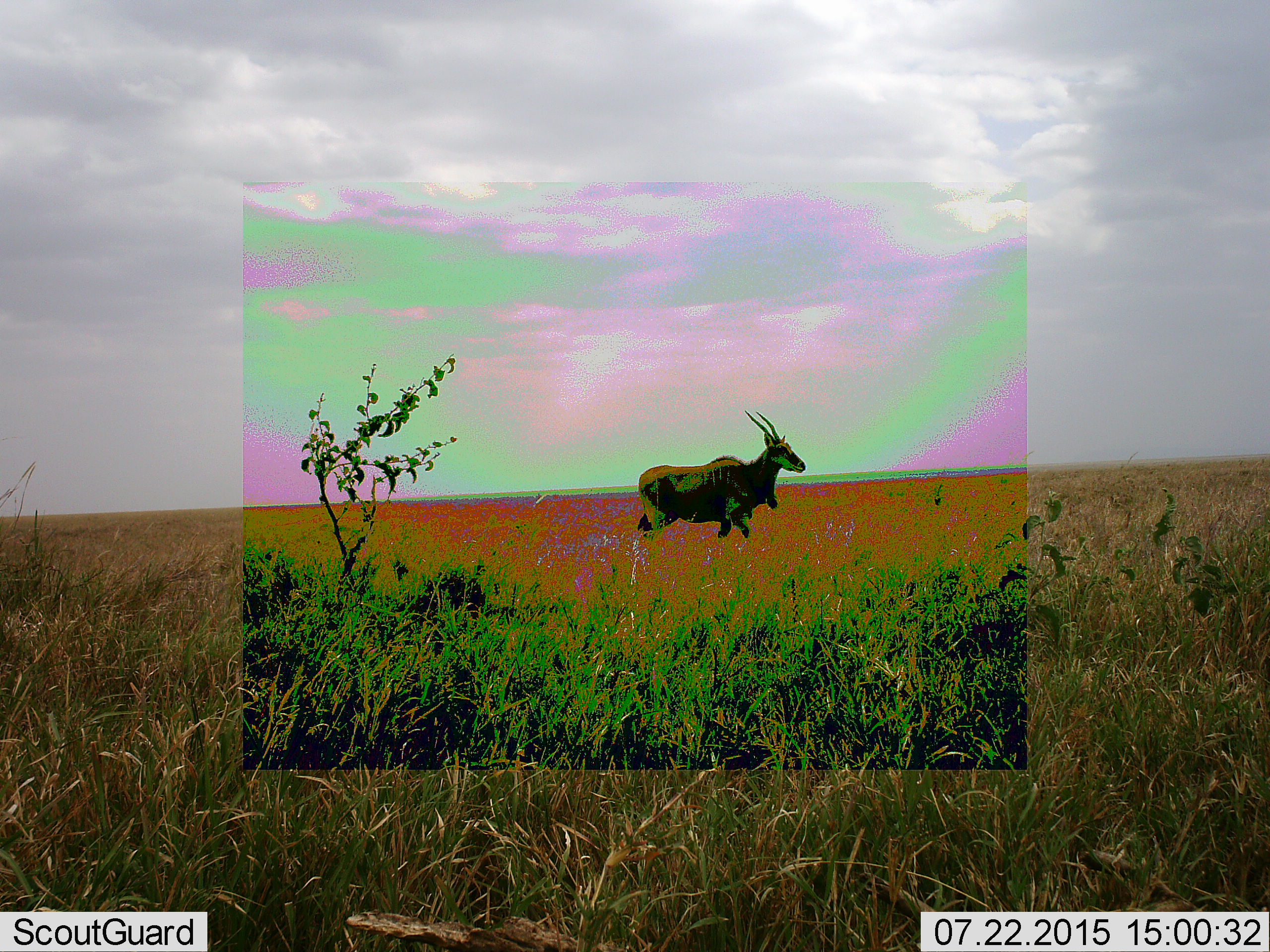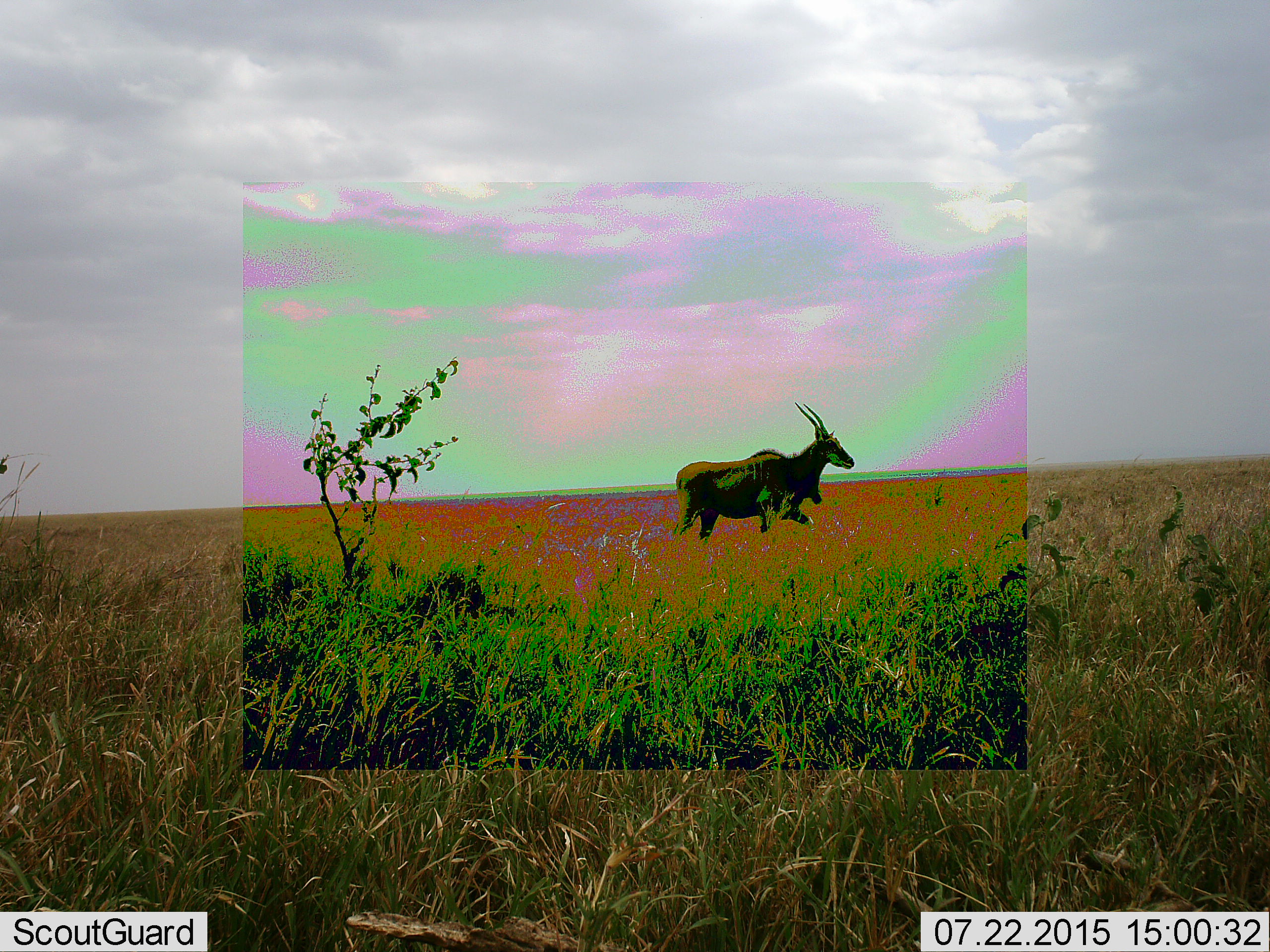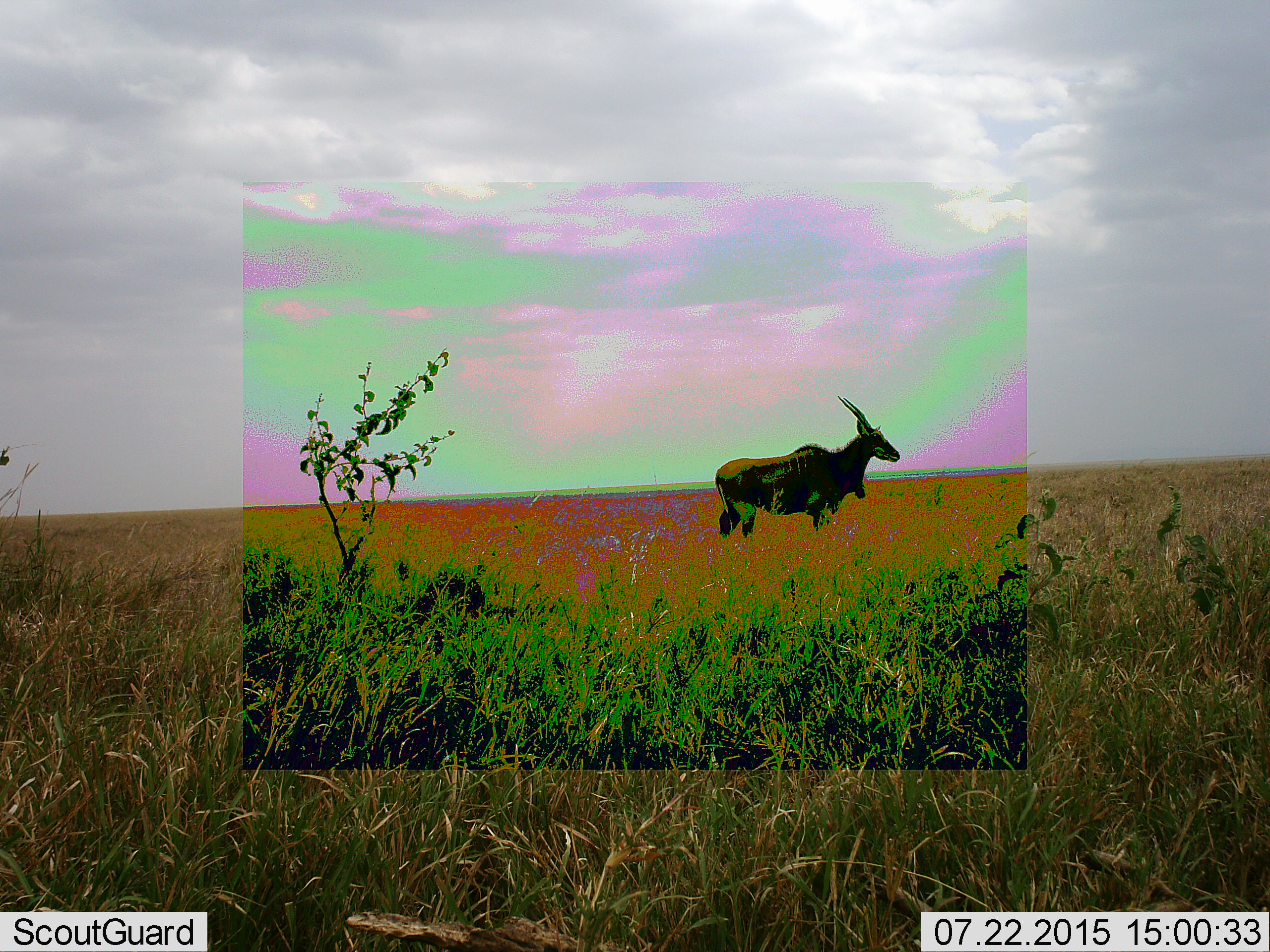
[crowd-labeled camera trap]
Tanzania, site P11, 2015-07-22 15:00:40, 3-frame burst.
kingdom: Animalia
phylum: Chordata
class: Mammalia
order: Artiodactyla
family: Bovidae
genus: Tragelaphus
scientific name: Tragelaphus oryx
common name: eland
Eland (Tragelaphus oryx), count 1. Behavior (volunteer vote fractions): standing 25%, resting 0%, moving 75%, interacting 0%. Young present (vote fraction): 0%. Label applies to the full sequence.